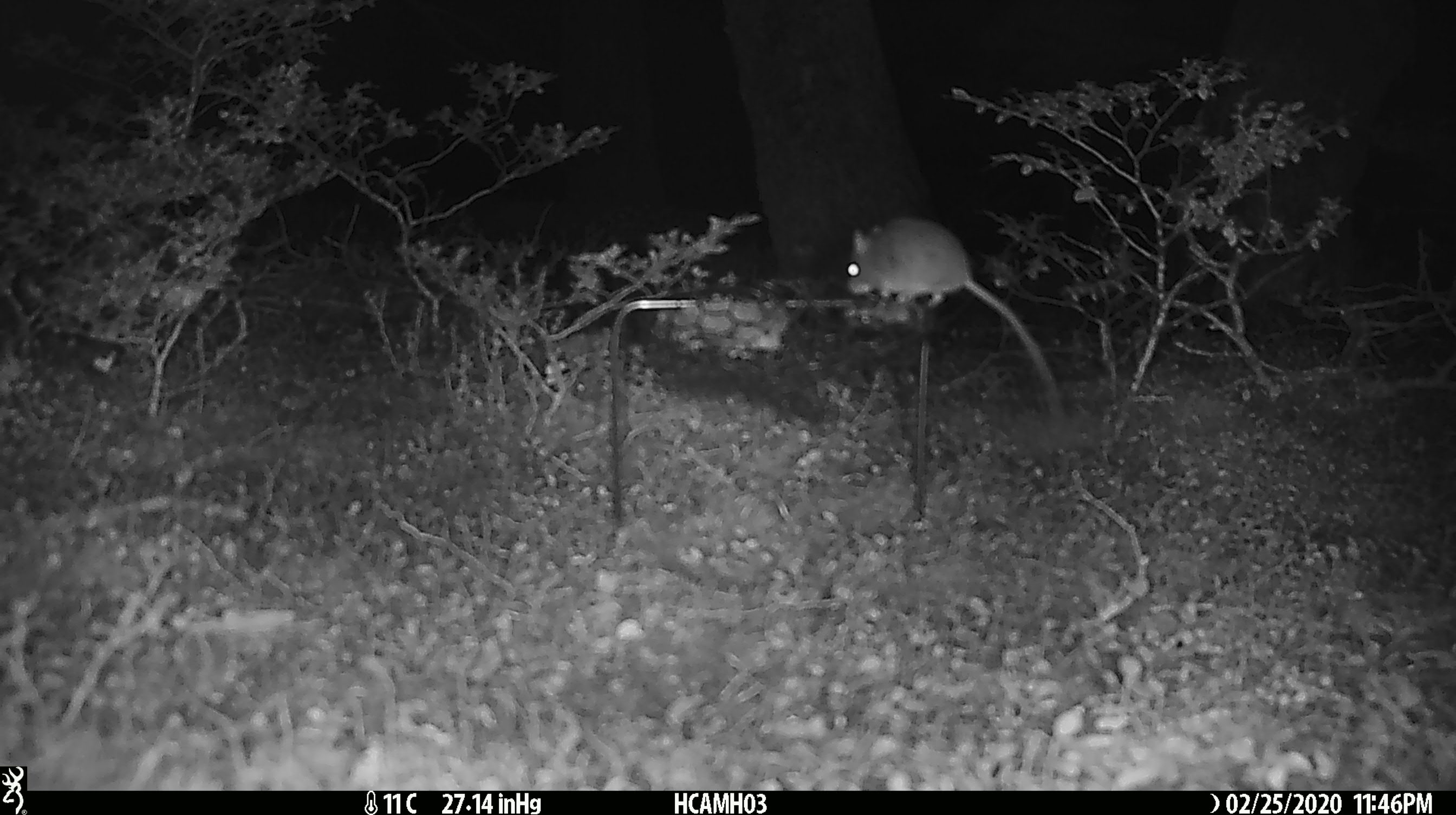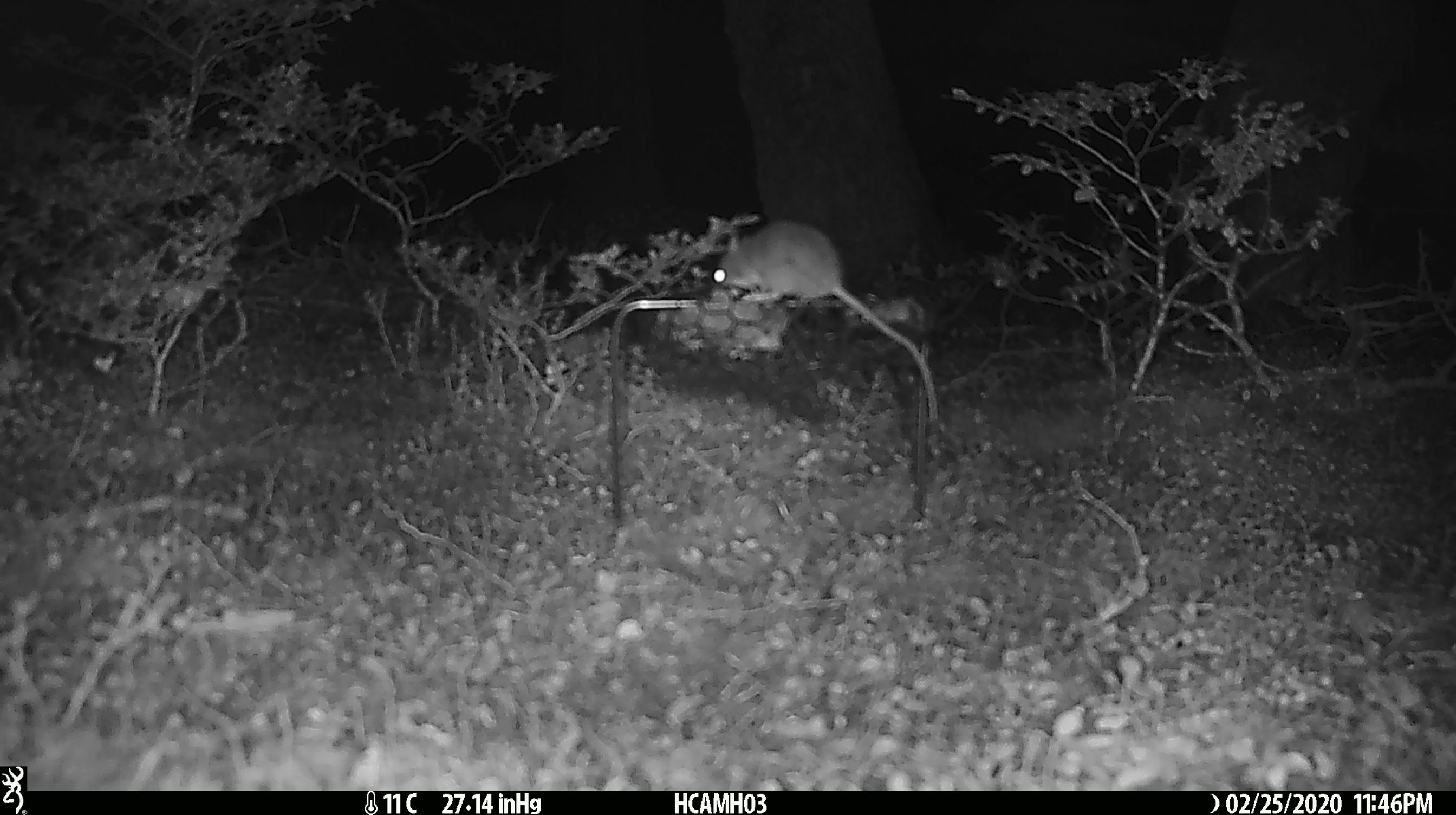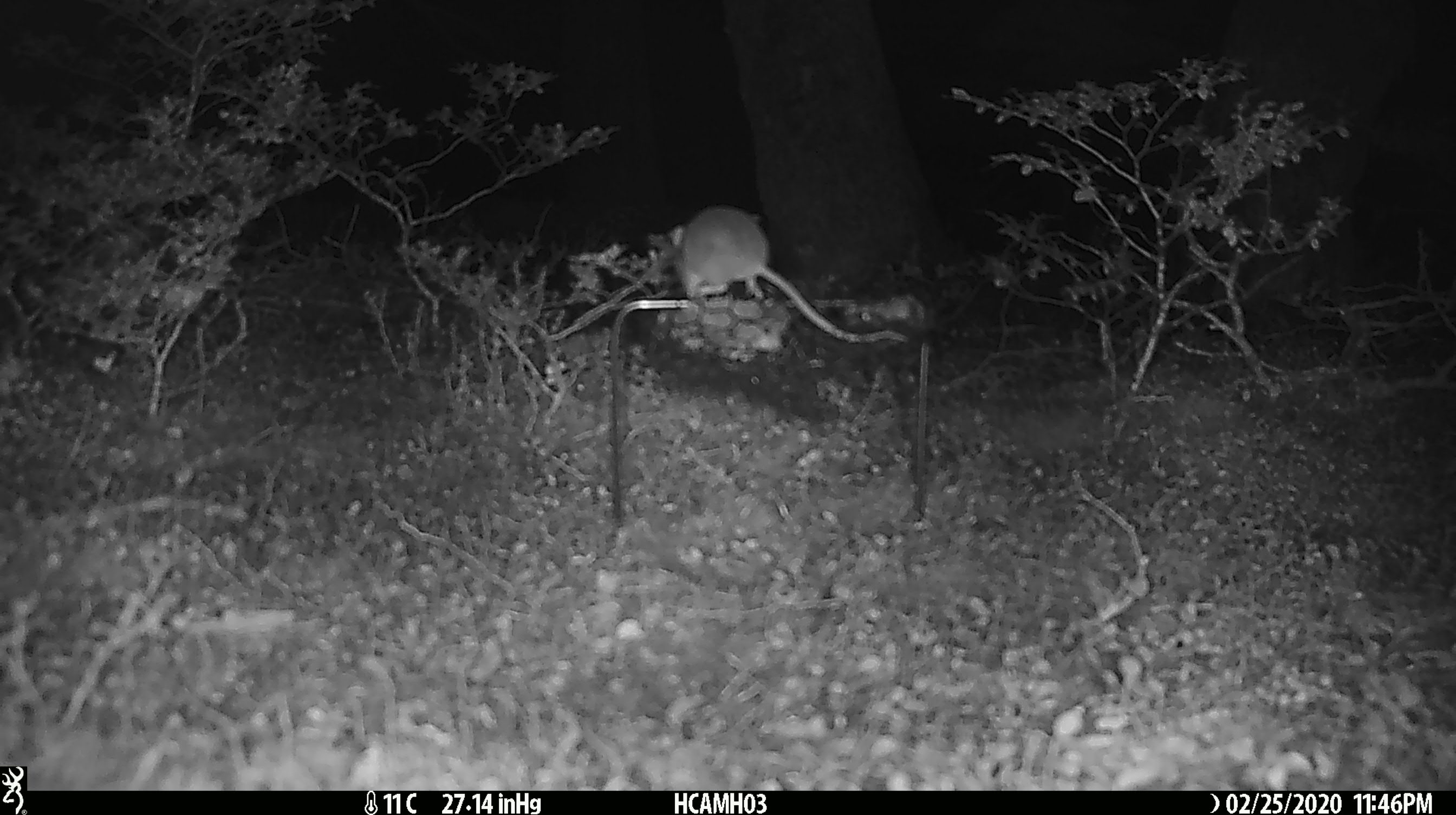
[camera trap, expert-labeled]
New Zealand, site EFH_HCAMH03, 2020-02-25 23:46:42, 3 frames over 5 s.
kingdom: Animalia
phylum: Chordata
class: Mammalia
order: Rodentia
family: Muridae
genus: Mus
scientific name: Mus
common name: mouse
Mouse (Mus).